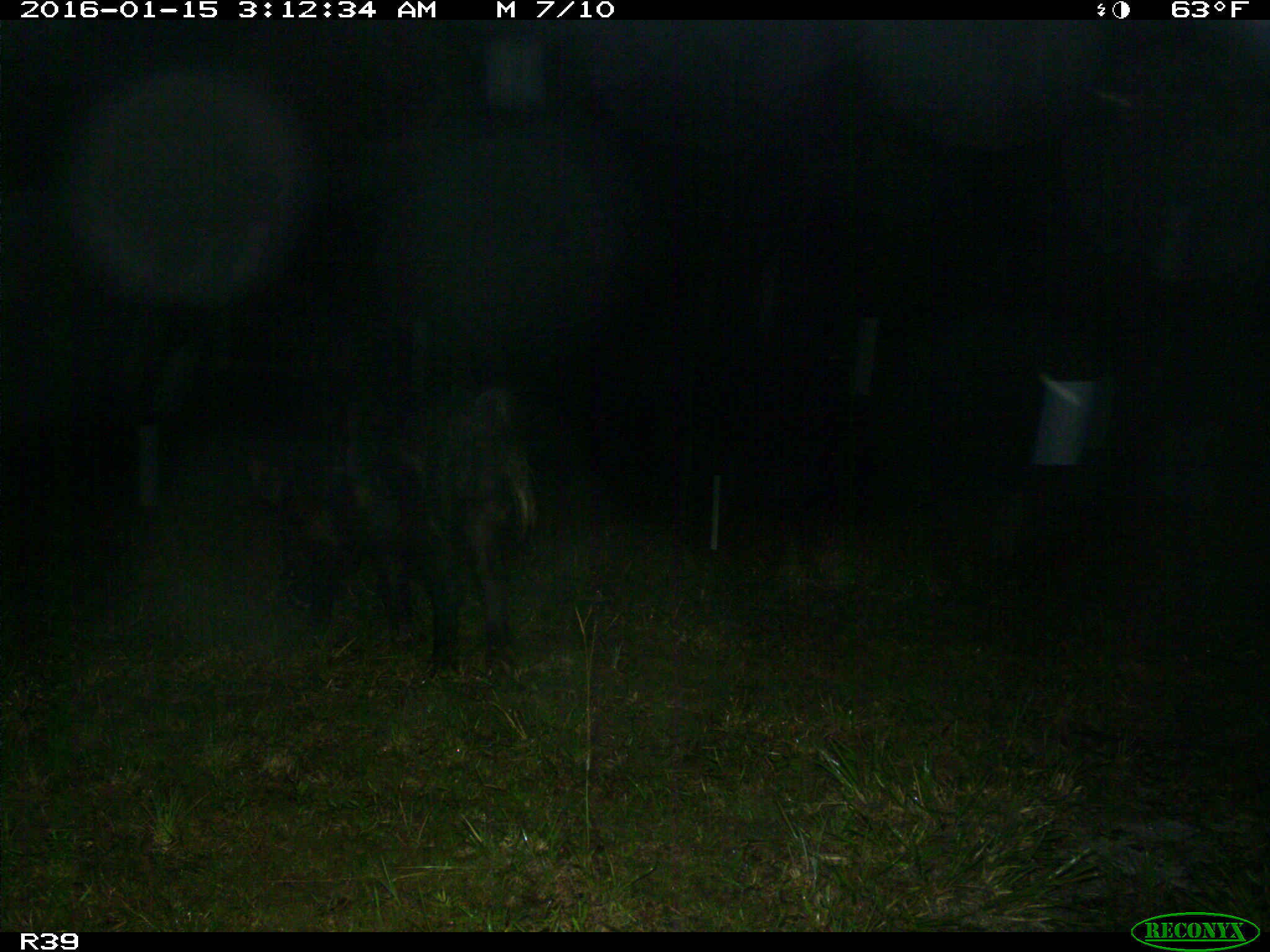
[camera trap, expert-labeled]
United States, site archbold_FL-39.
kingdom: Animalia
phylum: Chordata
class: Mammalia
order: Artiodactyla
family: Suidae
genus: Sus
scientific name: Sus scrofa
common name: wild boar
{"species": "Sus scrofa (wild boar)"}